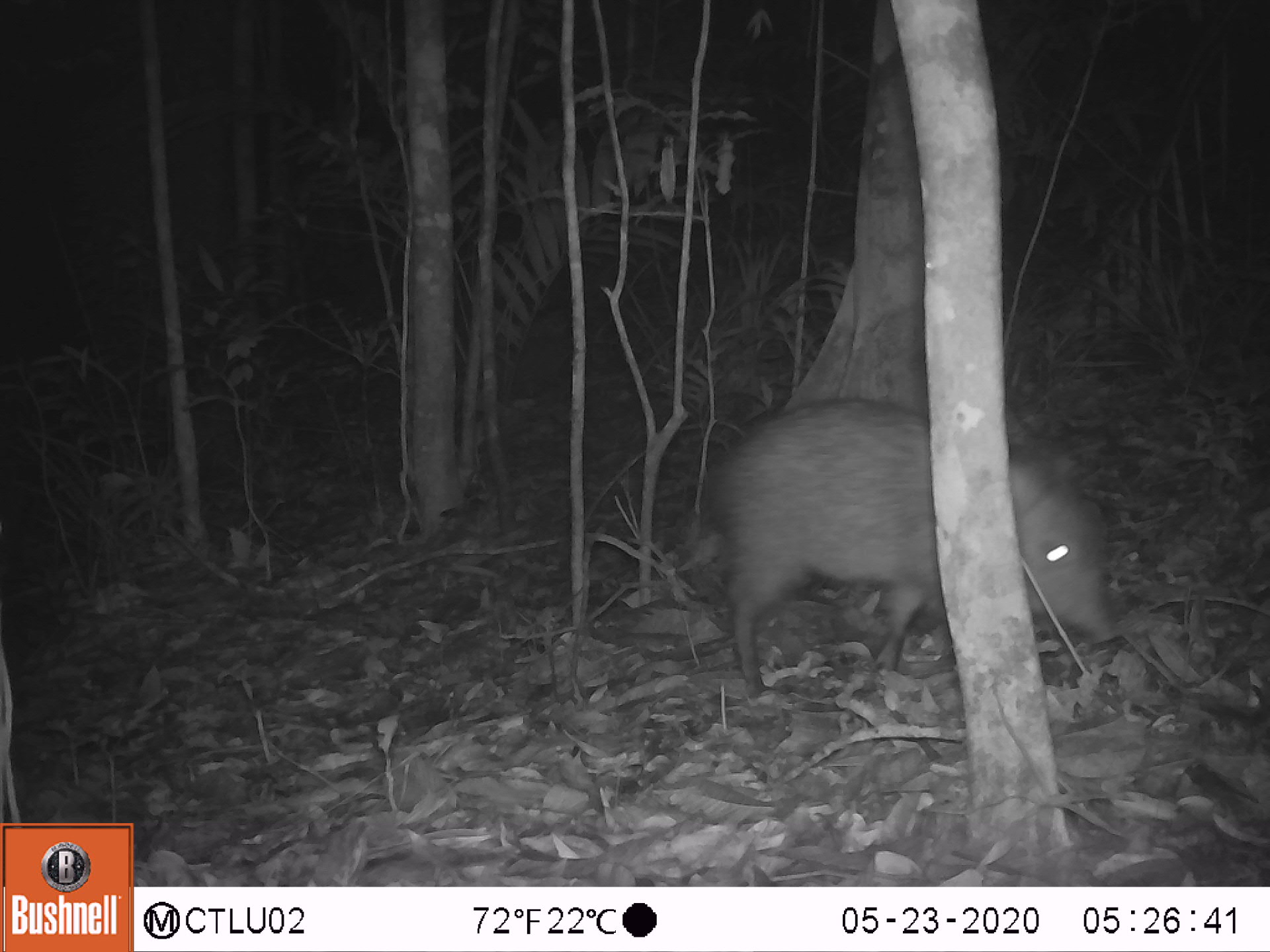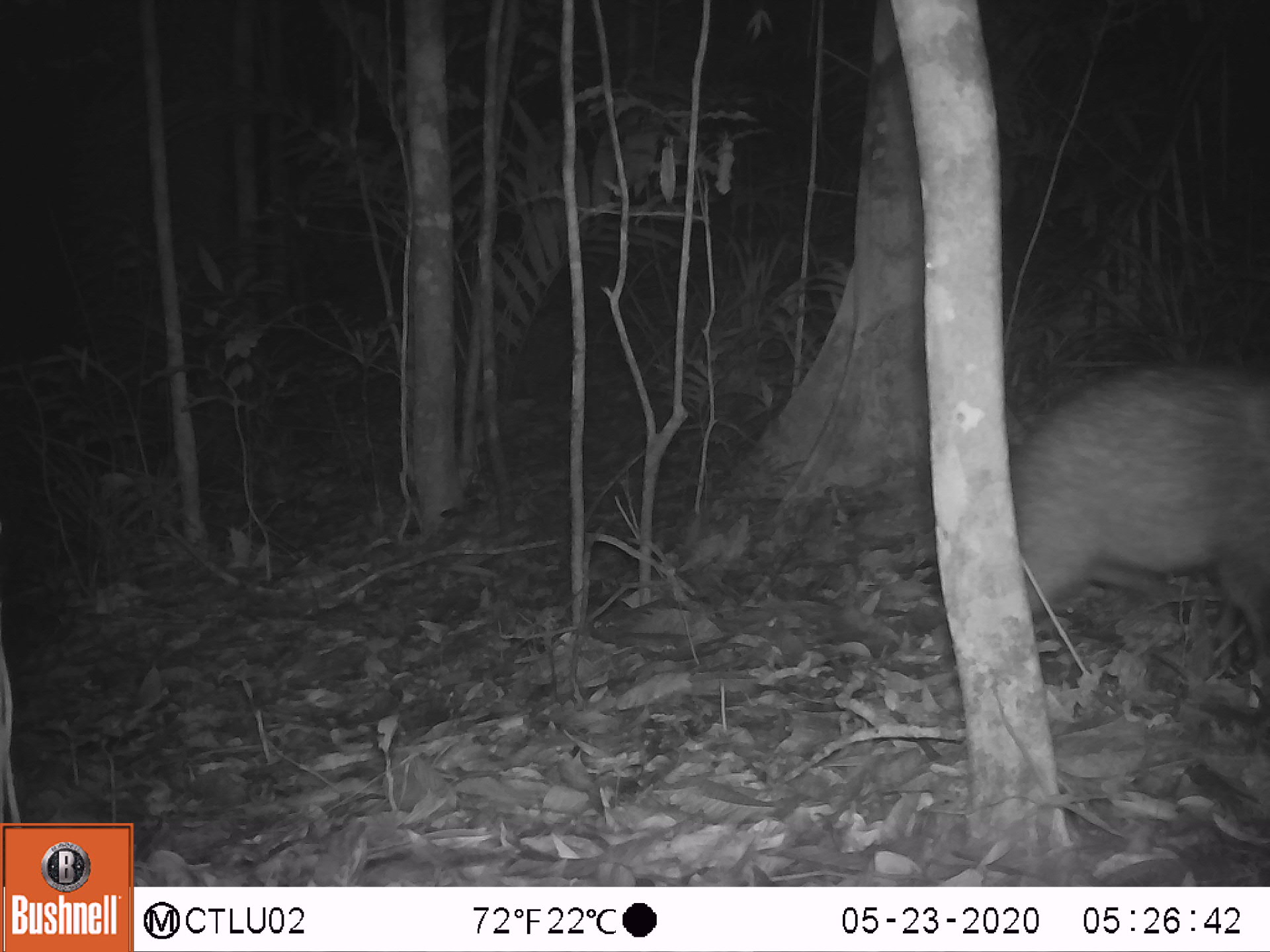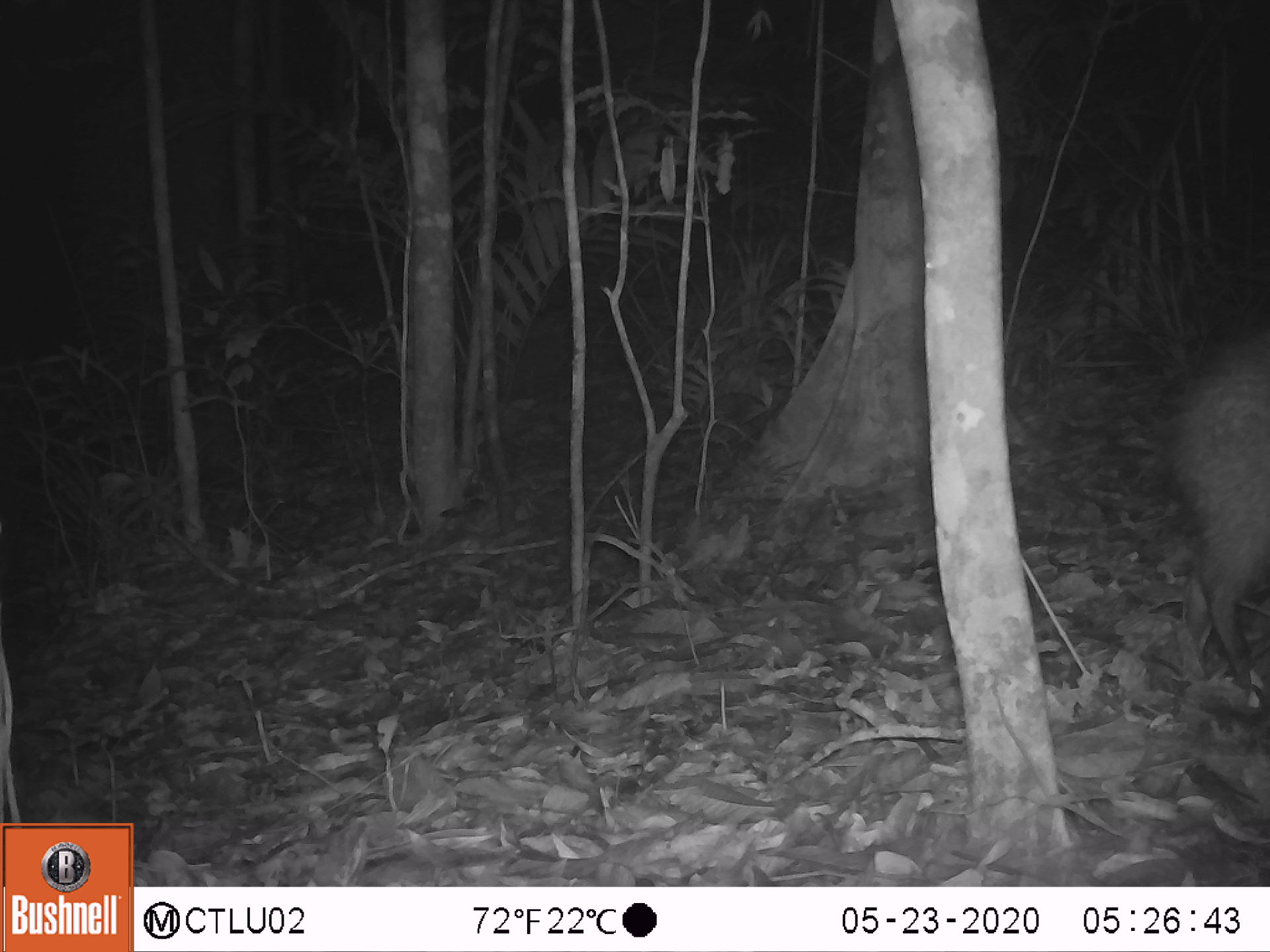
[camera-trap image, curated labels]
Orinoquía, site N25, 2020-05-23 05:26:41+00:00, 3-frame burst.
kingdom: Animalia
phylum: Chordata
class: Mammalia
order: Artiodactyla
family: Tayassuidae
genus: Pecari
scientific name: Pecari tajacu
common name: collared peccary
Collared peccary (Pecari tajacu).